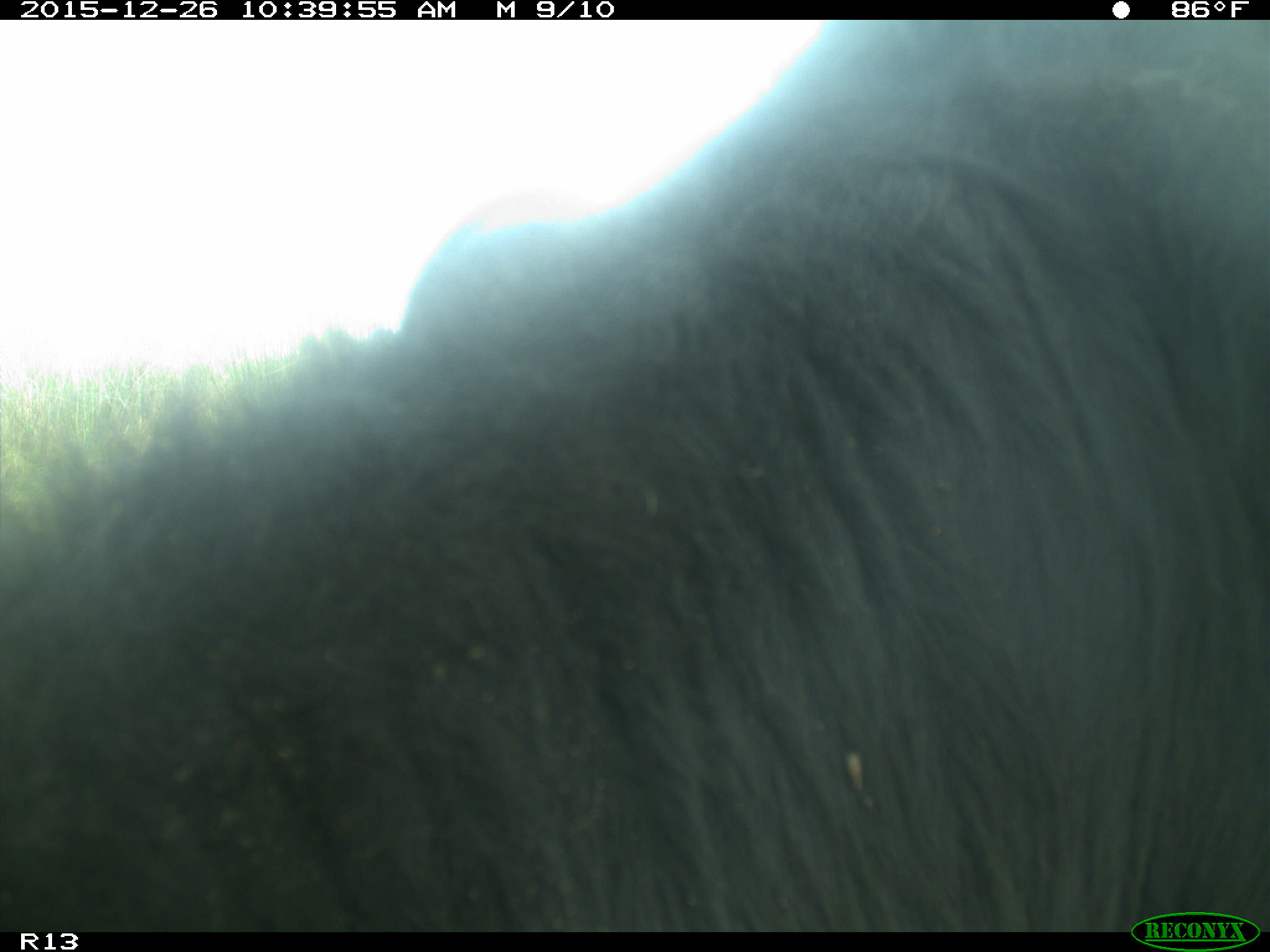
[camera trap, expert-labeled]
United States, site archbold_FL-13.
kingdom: Animalia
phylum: Chordata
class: Mammalia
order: Artiodactyla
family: Bovidae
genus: Bos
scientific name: Bos taurus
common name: domestic cow